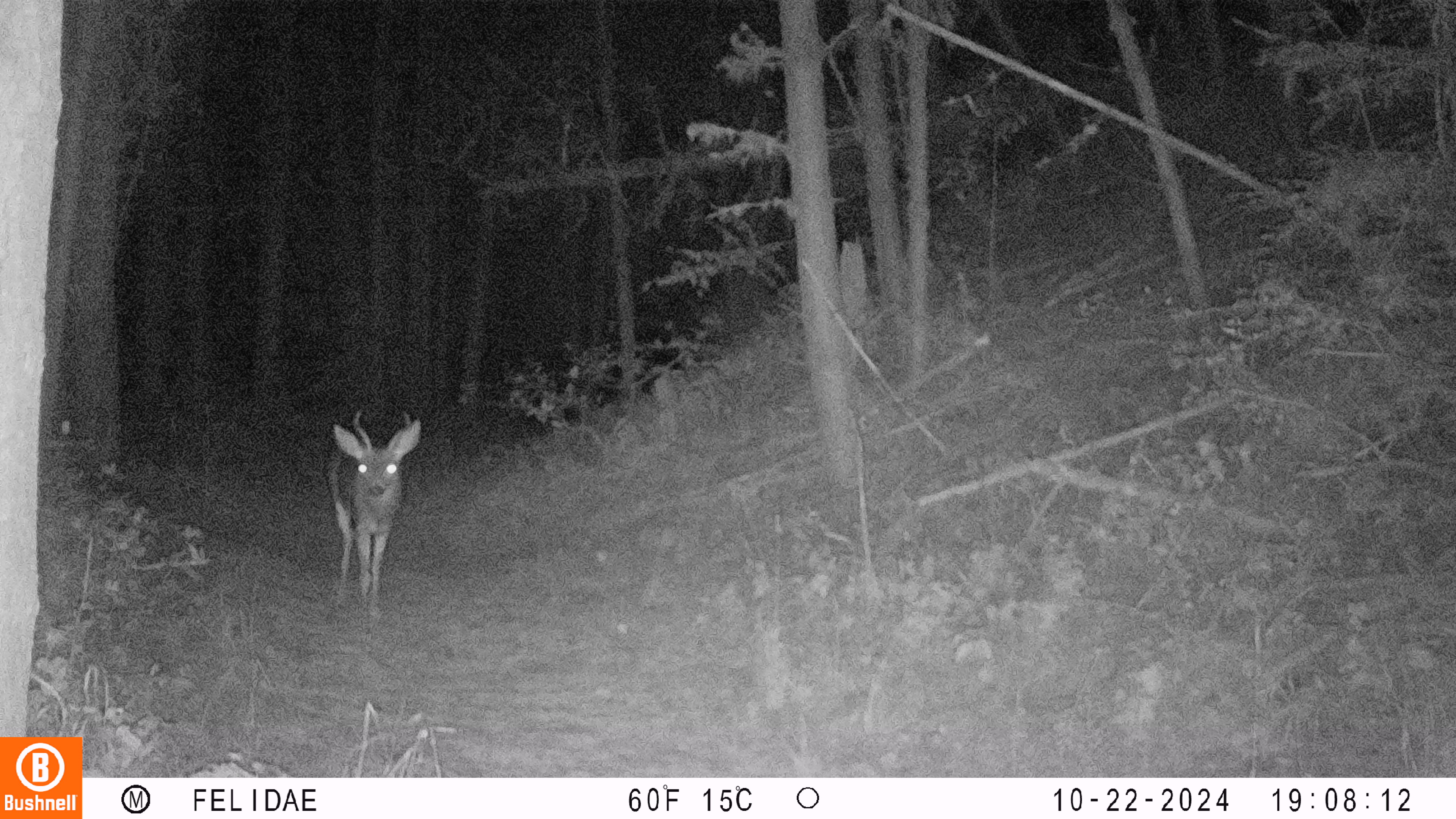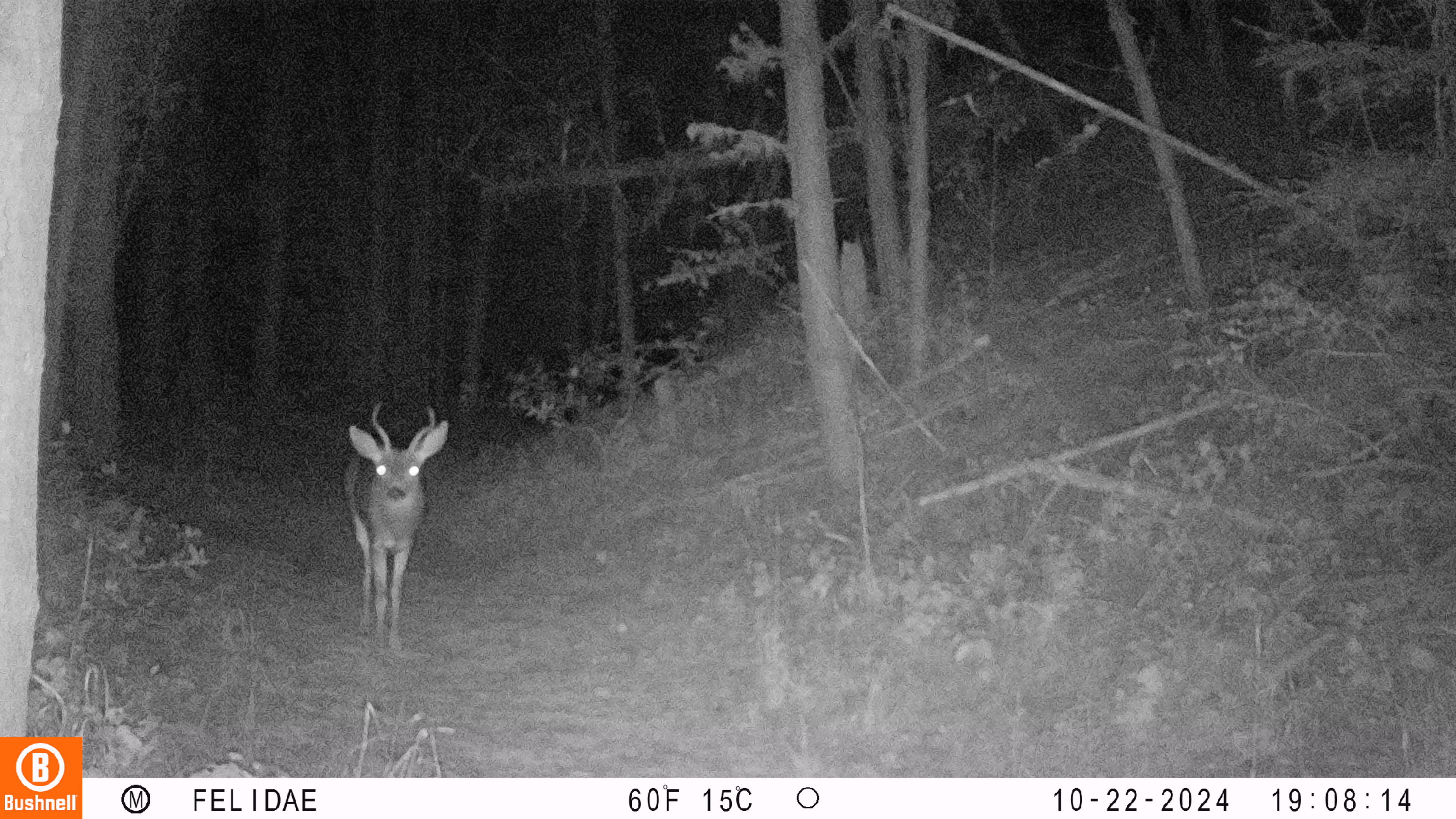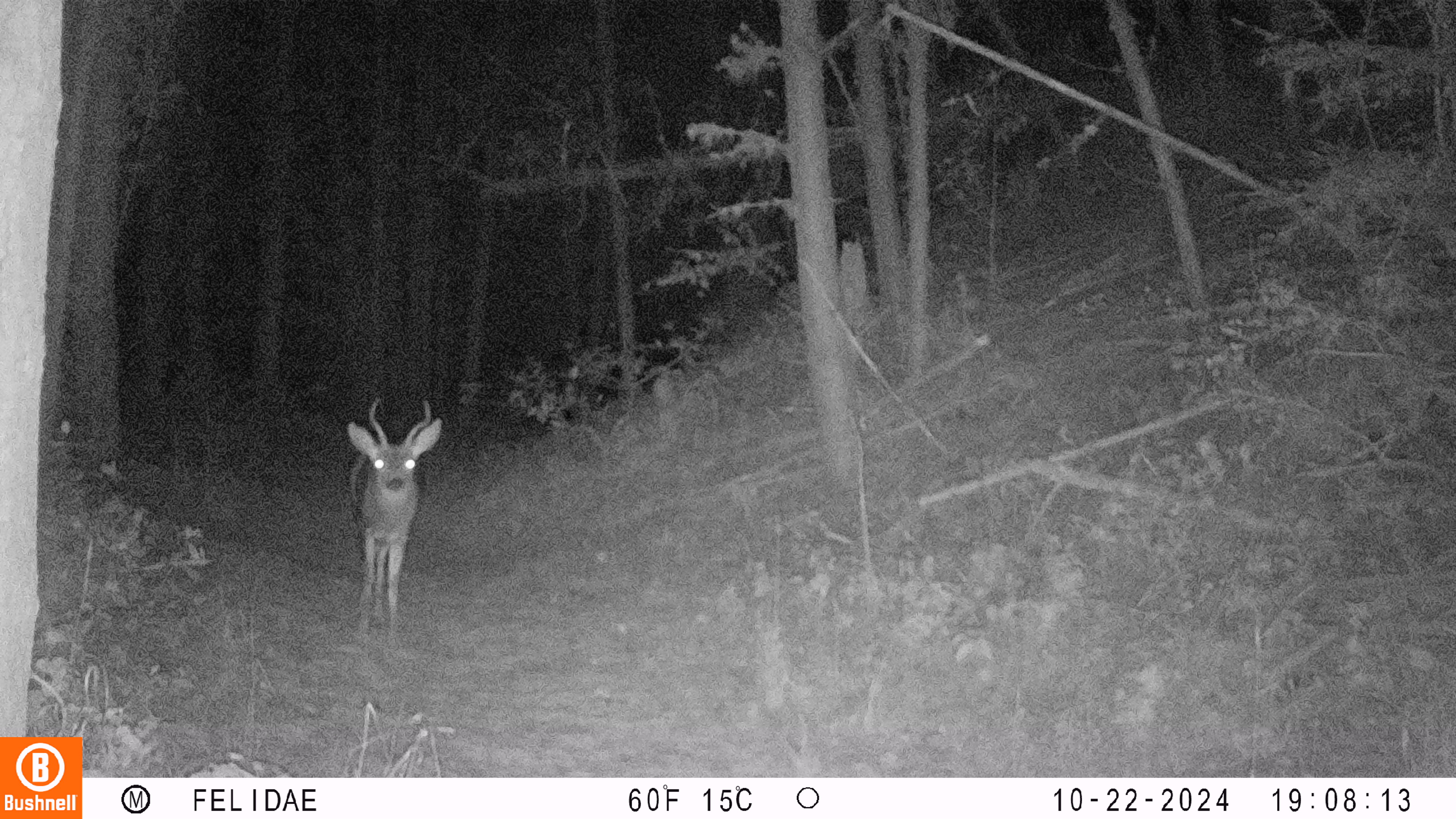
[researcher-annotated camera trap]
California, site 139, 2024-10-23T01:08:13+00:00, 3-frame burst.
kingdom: Animalia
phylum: Chordata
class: Mammalia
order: Artiodactyla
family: Cervidae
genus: Odocoileus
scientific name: Odocoileus hemionus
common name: mule deer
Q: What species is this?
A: Mule deer (Odocoileus hemionus).